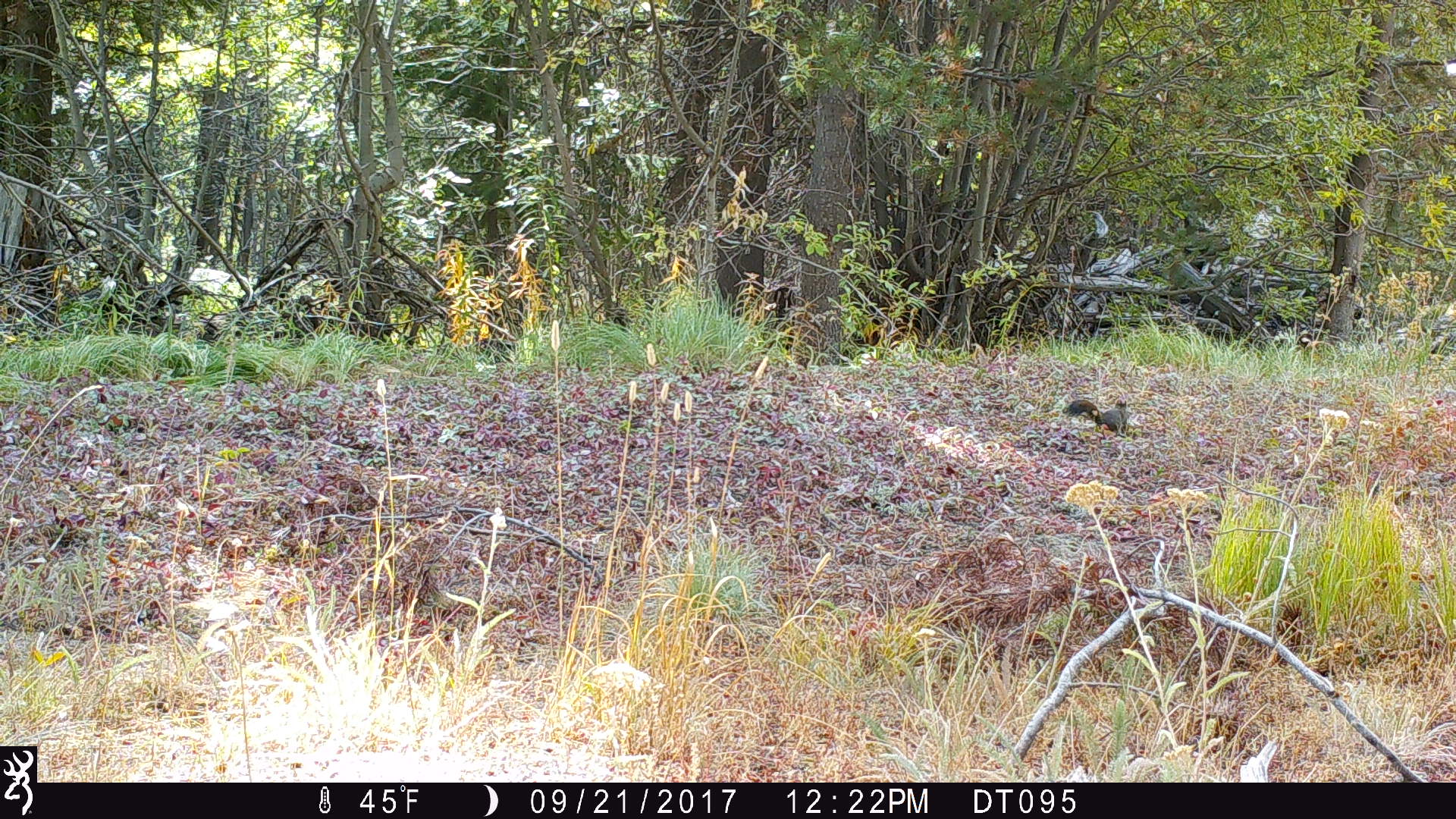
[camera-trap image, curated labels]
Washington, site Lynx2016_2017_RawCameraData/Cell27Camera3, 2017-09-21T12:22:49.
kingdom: Animalia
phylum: Chordata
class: Mammalia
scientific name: Mammalia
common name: small mammal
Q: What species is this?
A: Small mammal (Mammalia).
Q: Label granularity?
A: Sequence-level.